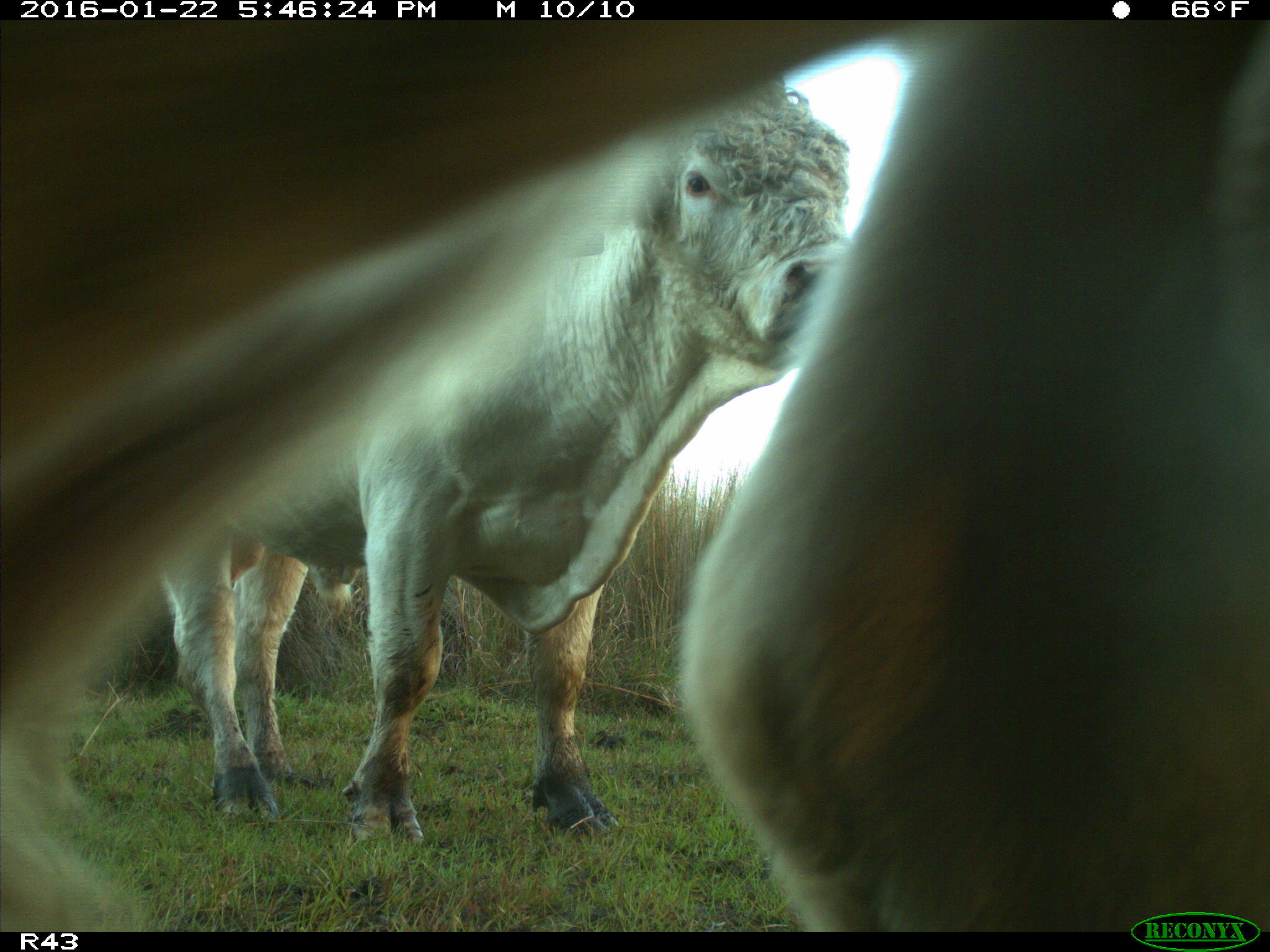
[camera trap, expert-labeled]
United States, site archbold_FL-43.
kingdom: Animalia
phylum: Chordata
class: Mammalia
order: Artiodactyla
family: Bovidae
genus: Bos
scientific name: Bos taurus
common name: domestic cow